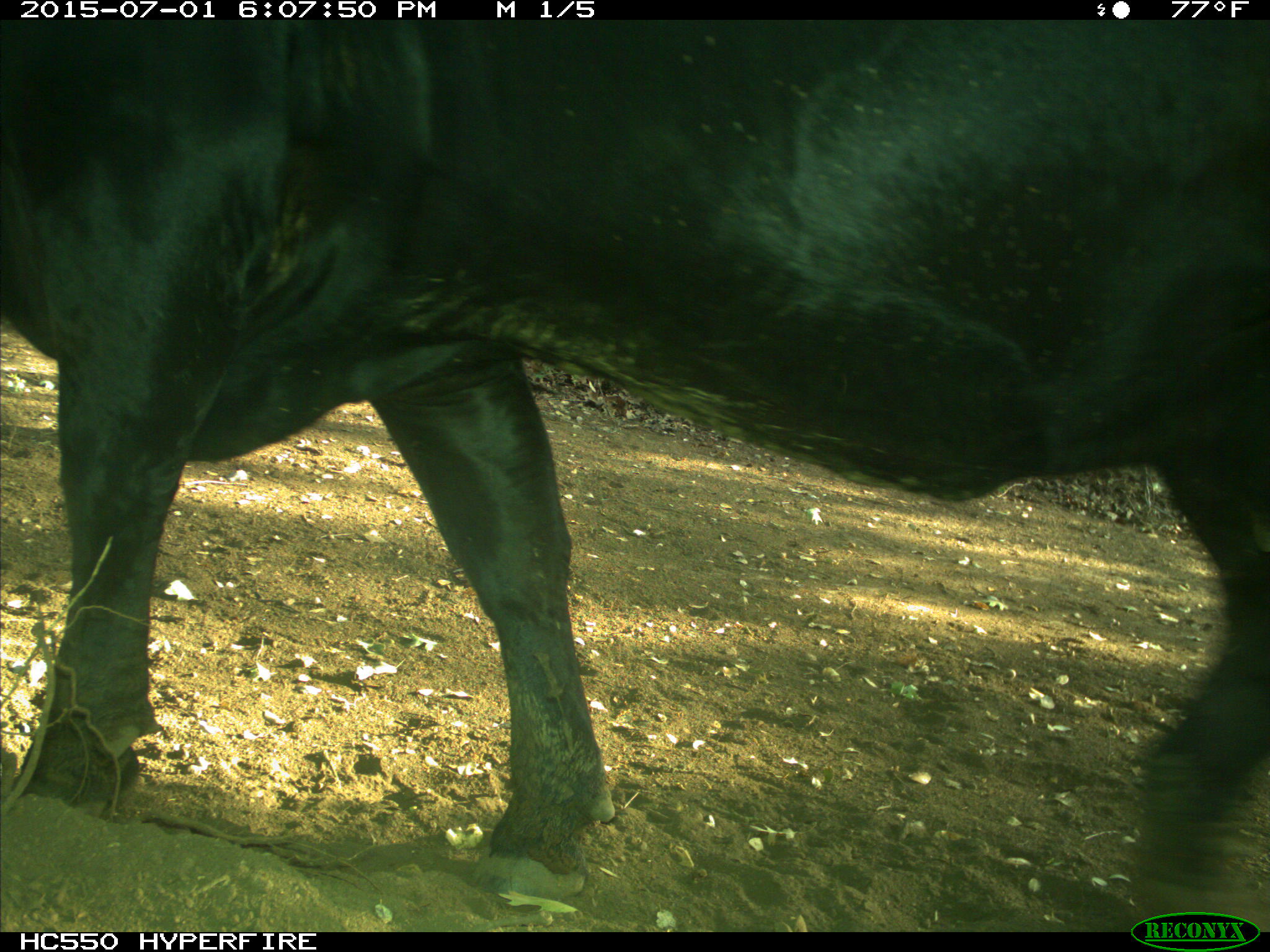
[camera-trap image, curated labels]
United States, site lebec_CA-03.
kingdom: Animalia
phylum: Chordata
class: Mammalia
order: Artiodactyla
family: Bovidae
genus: Bos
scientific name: Bos taurus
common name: domestic cow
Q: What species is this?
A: Bos taurus (domestic cow).